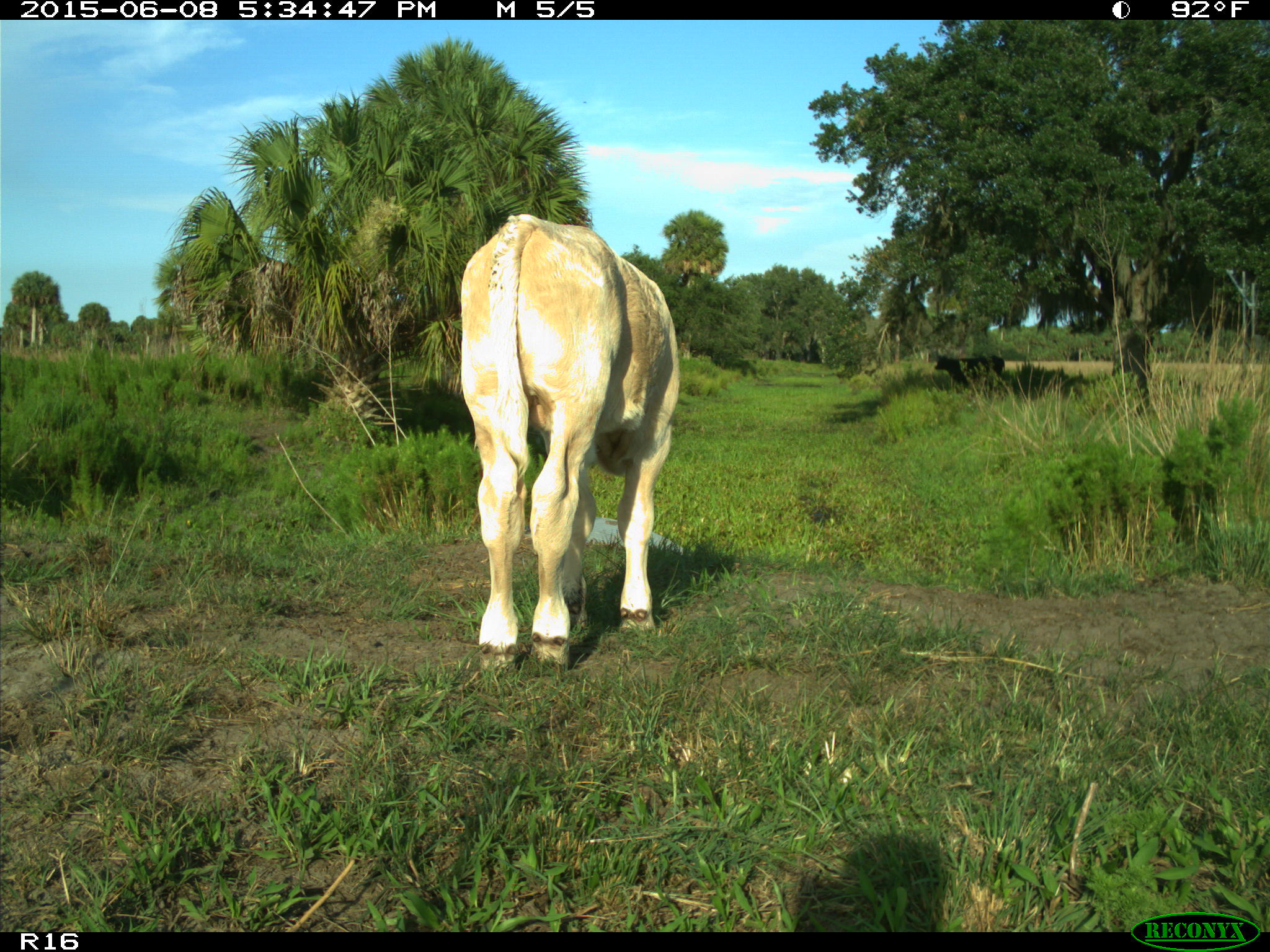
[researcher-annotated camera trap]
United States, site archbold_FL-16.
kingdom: Animalia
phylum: Chordata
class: Mammalia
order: Artiodactyla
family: Bovidae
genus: Bos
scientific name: Bos taurus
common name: domestic cow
Bos taurus (domestic cow).